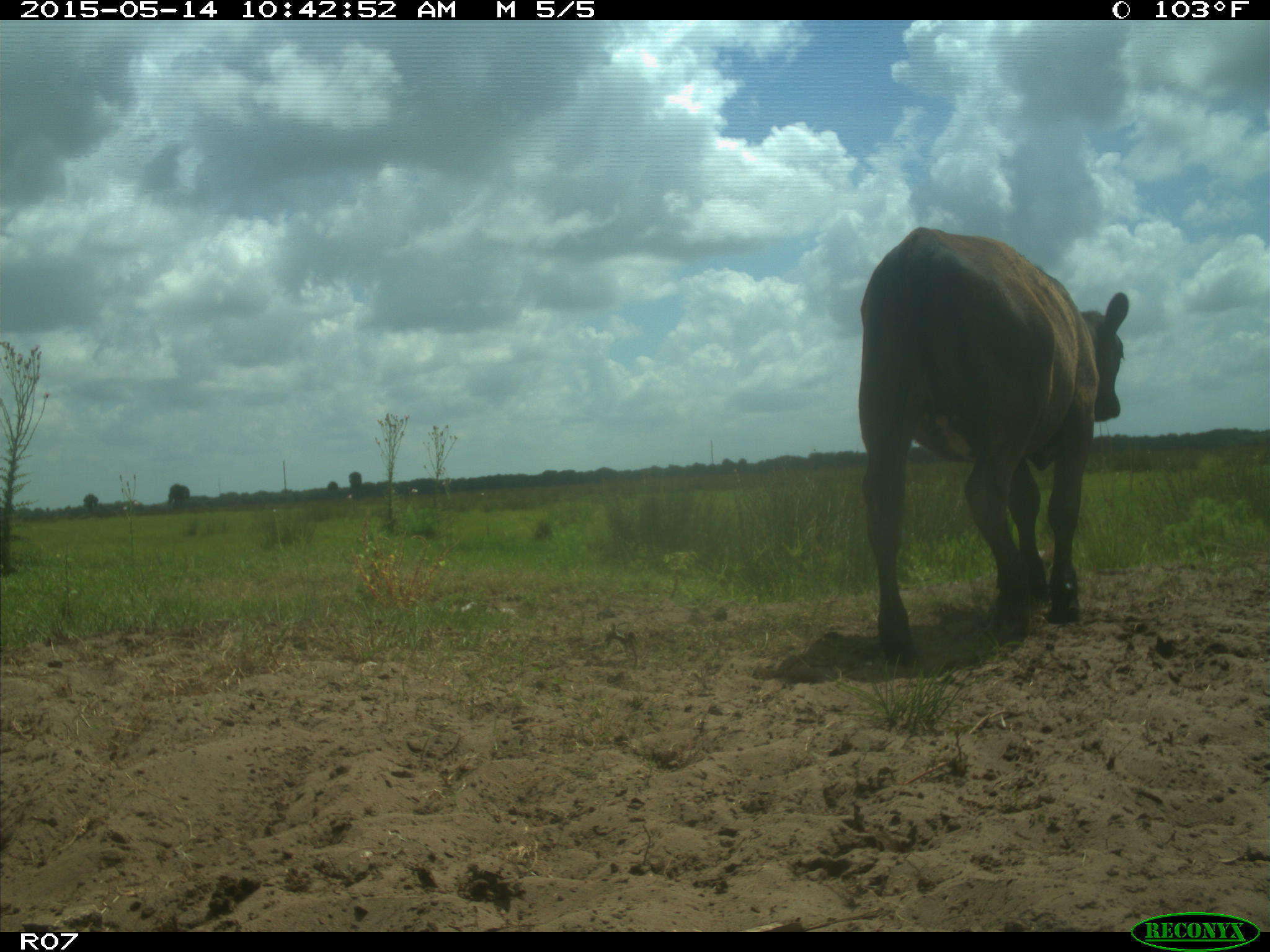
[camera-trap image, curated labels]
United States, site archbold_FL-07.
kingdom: Animalia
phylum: Chordata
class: Mammalia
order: Artiodactyla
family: Bovidae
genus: Bos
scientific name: Bos taurus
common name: domestic cow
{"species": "Bos taurus (domestic cow)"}